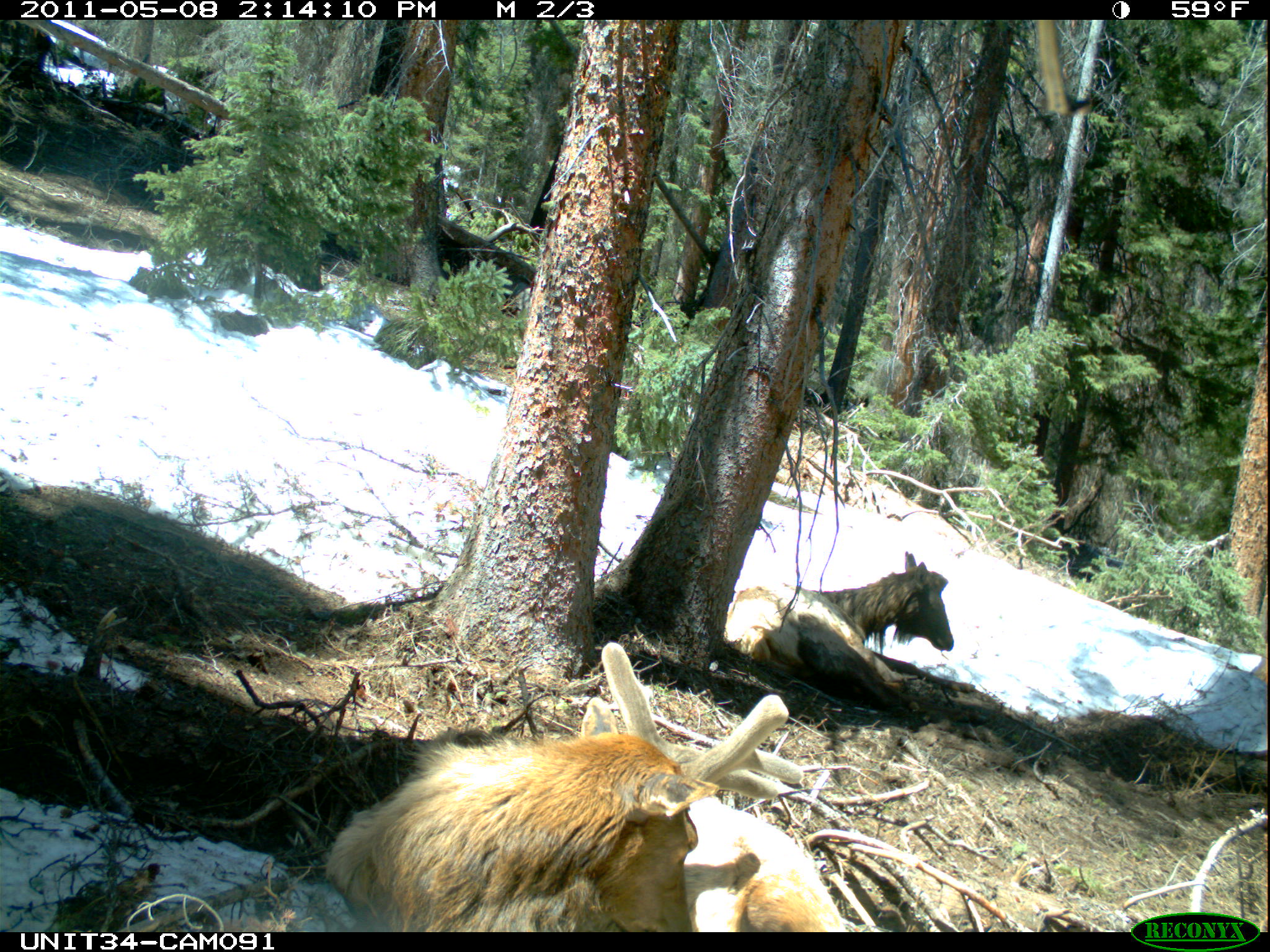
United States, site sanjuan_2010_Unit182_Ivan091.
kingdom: Animalia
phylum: Chordata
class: Mammalia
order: Artiodactyla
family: Cervidae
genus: Cervus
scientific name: Cervus elaphus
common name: red deer